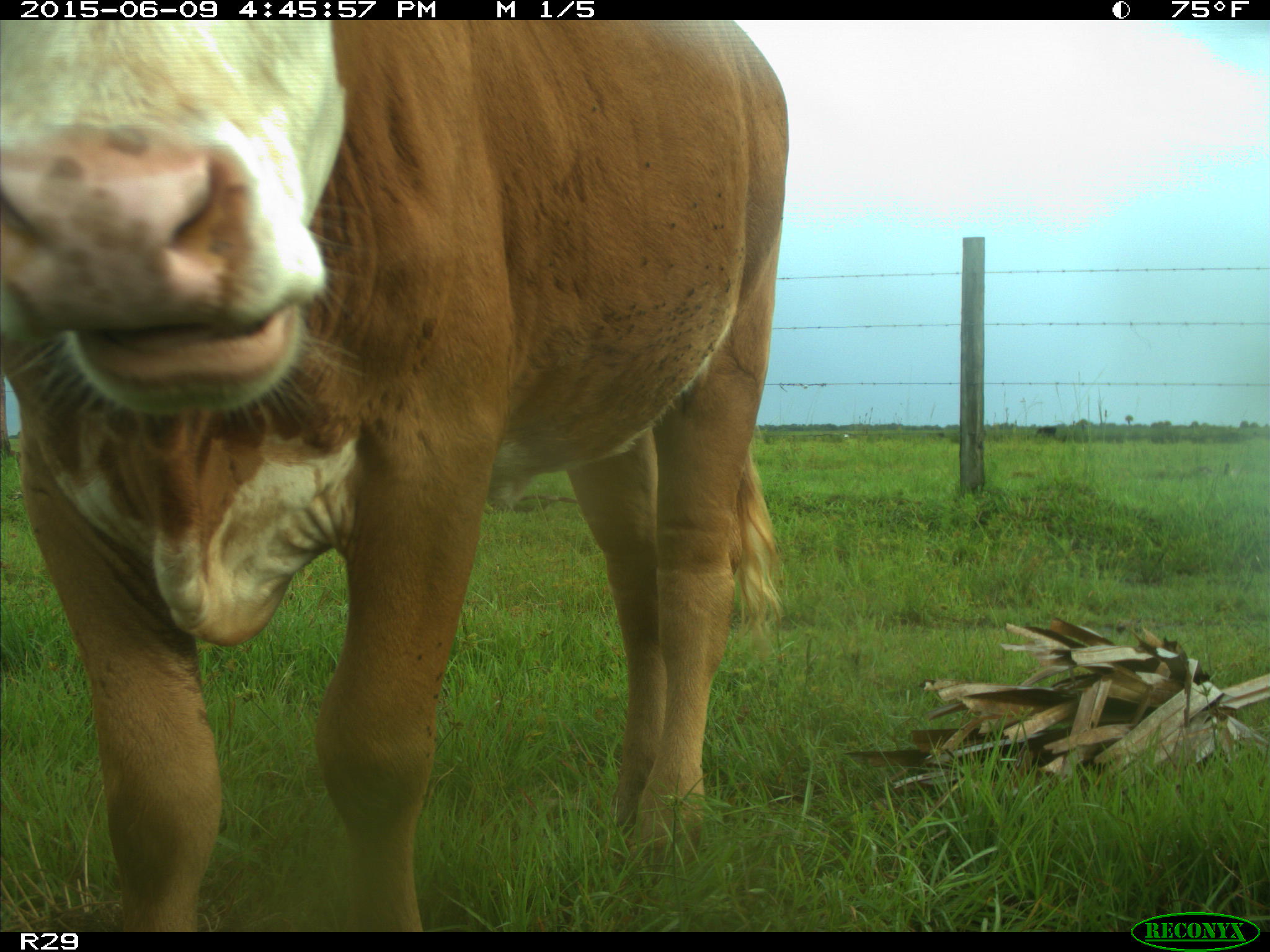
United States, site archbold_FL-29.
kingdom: Animalia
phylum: Chordata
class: Mammalia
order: Artiodactyla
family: Bovidae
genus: Bos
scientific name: Bos taurus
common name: domestic cow